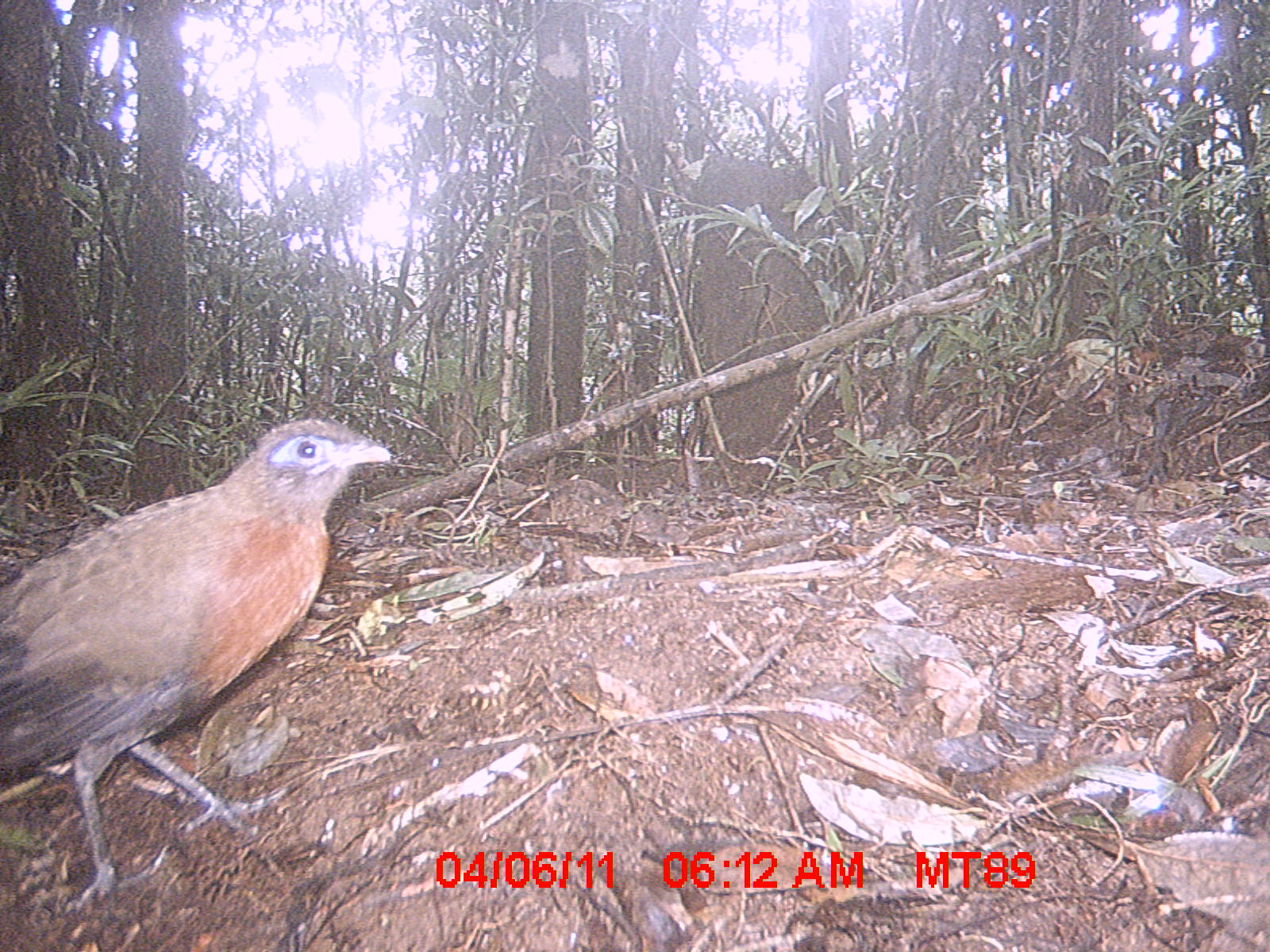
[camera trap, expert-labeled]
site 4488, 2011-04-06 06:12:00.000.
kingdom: Animalia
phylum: Chordata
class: Aves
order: Cuculiformes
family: Cuculidae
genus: Coua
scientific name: Coua serriana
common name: red-breasted coua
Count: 1.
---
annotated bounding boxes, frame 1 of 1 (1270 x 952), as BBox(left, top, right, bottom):
coua serriana: BBox(0, 412, 393, 915)